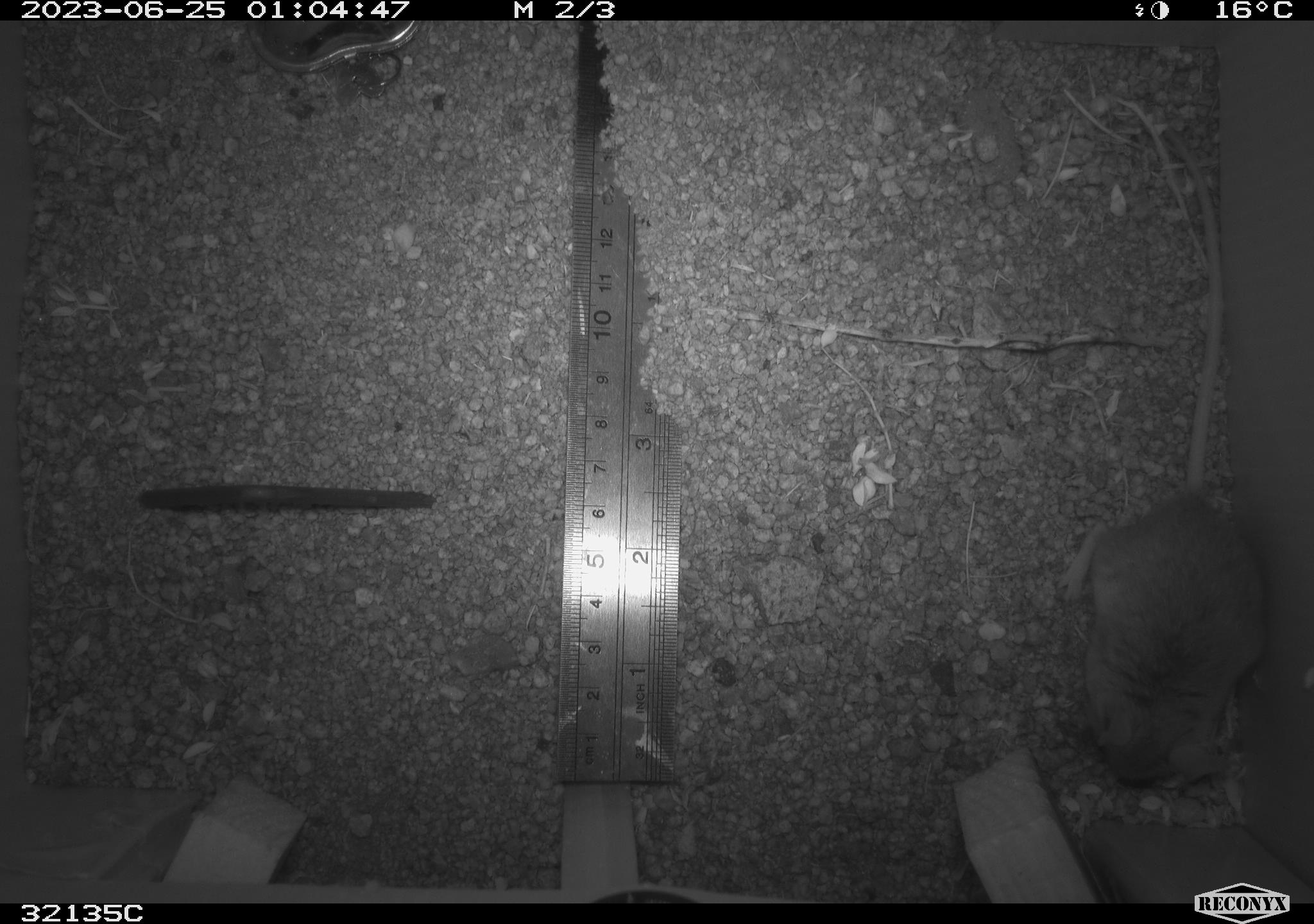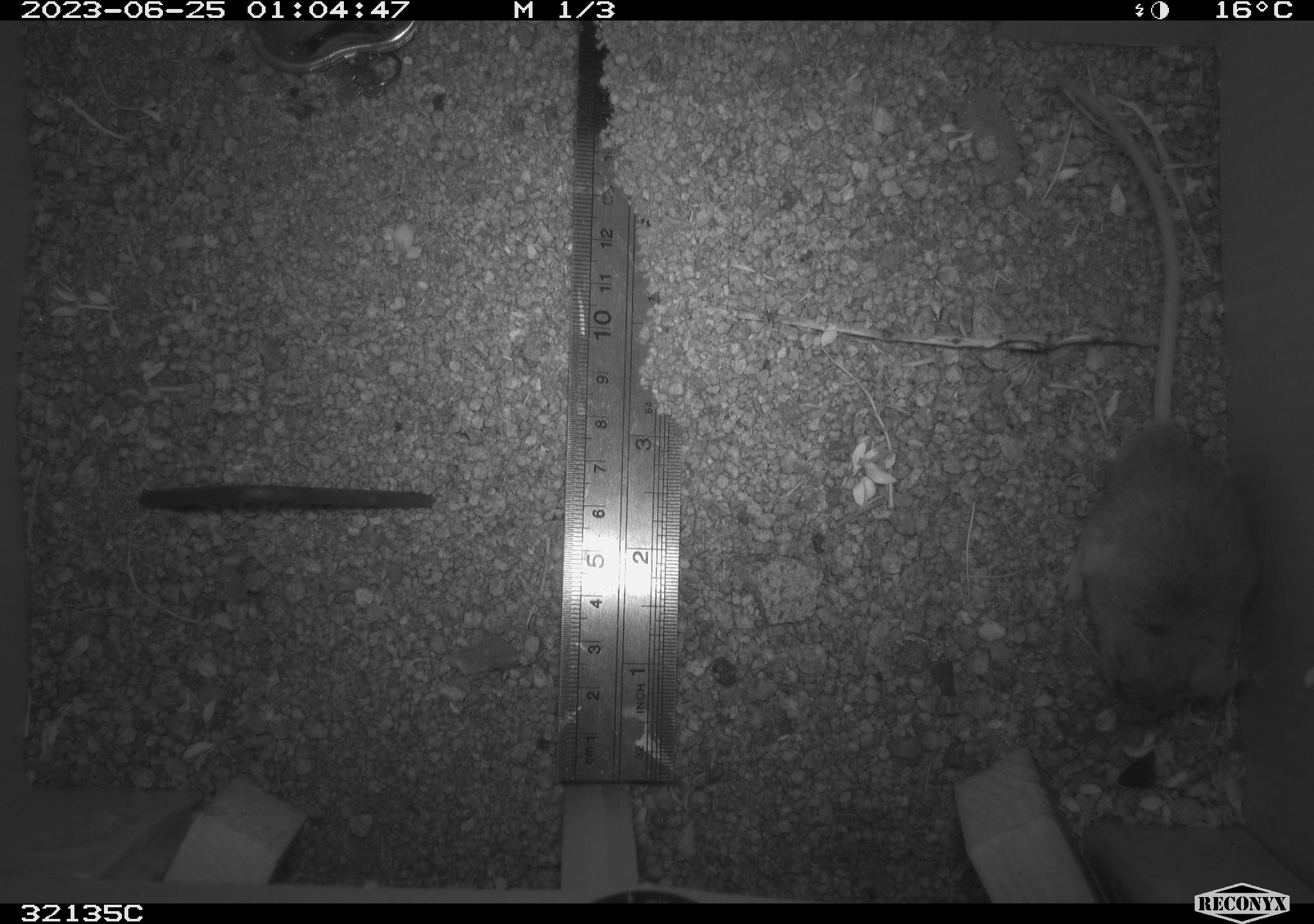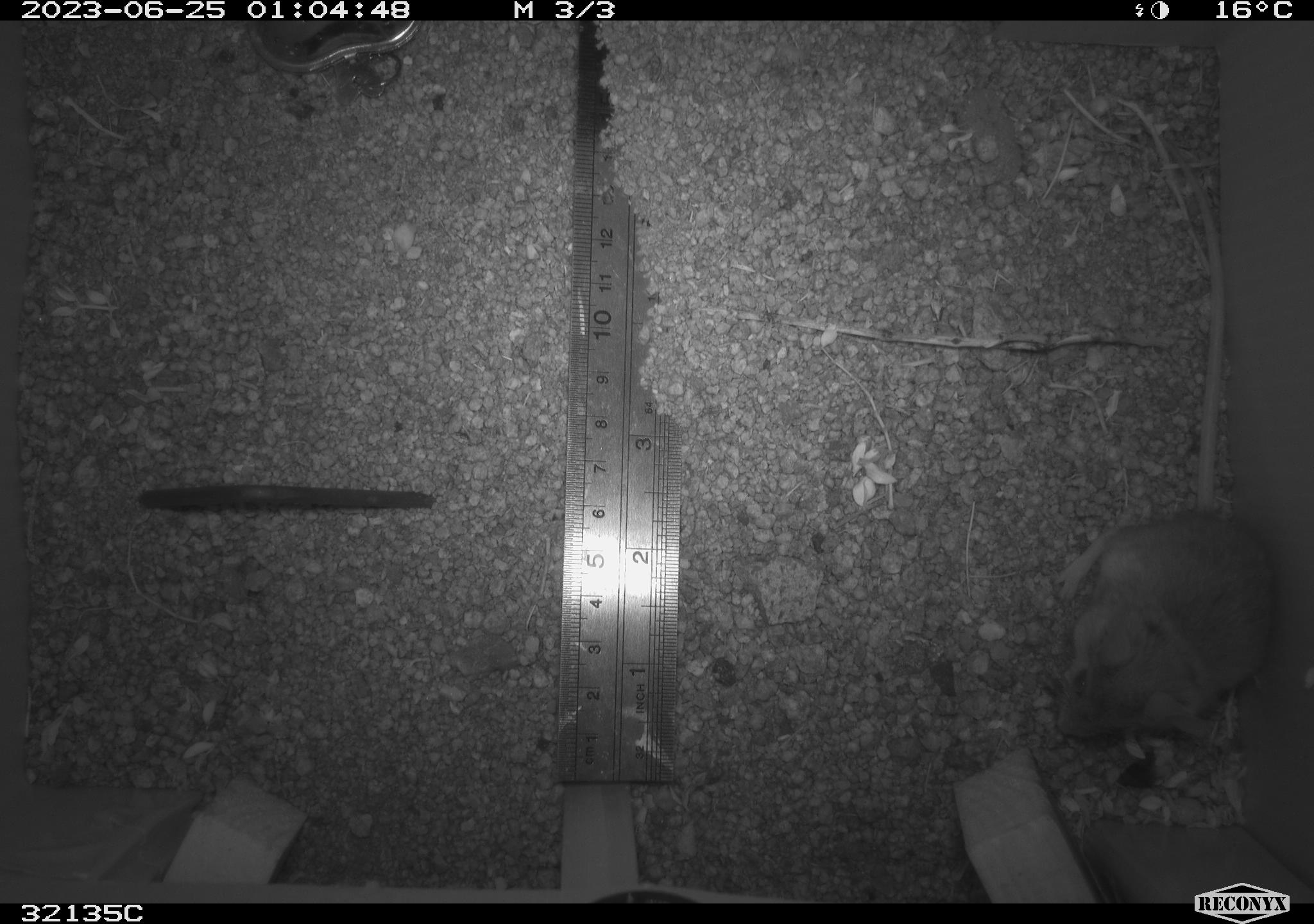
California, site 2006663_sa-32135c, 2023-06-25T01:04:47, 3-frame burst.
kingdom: Animalia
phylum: Chordata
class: Mammalia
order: Rodentia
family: Cricetidae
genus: Peromyscus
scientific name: Peromyscus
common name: deer mice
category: peromyscus species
Peromyscus species (deer mice) (Peromyscus).